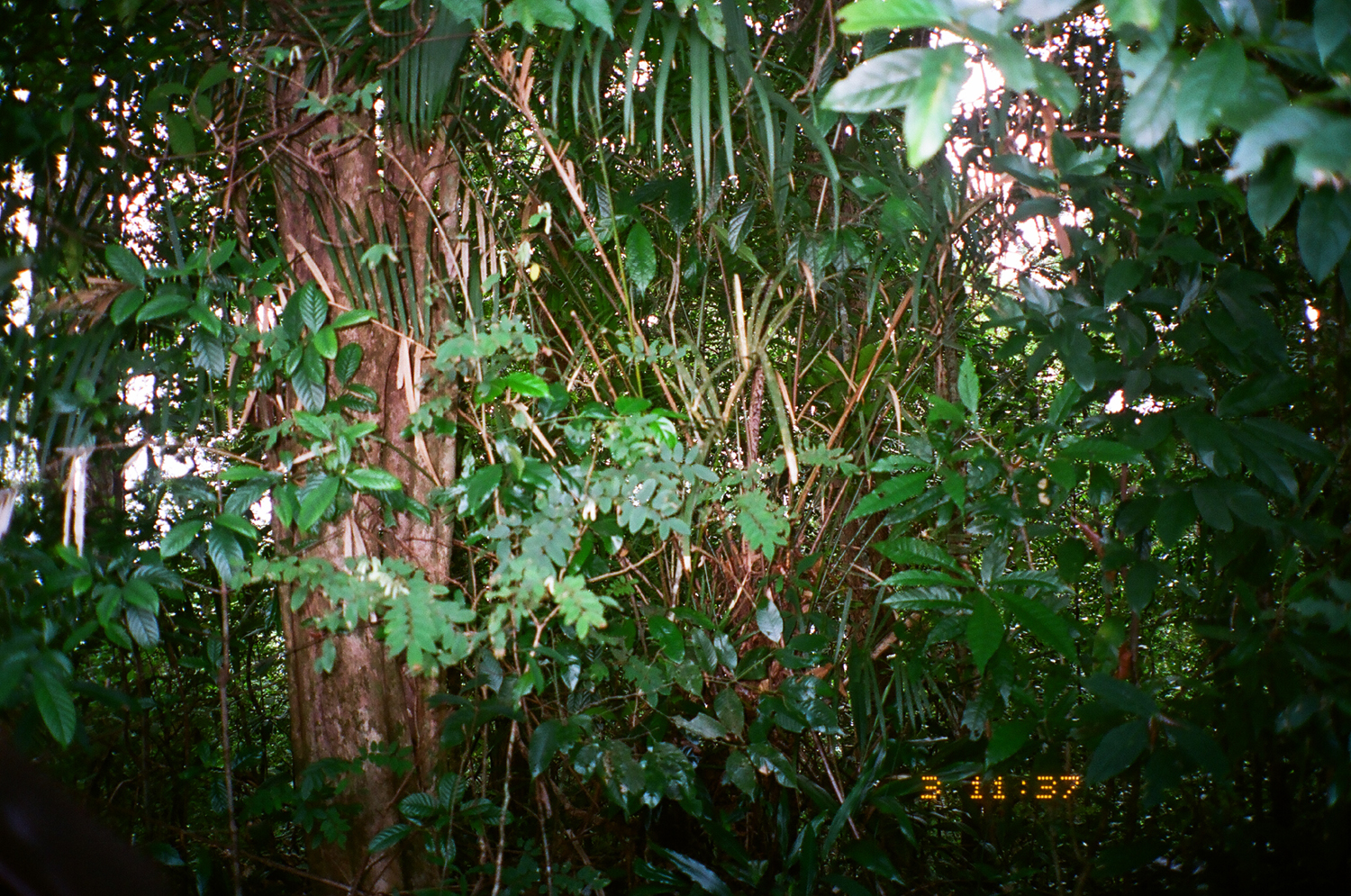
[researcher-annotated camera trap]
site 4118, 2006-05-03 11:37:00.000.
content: unidentified animal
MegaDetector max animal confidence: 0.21